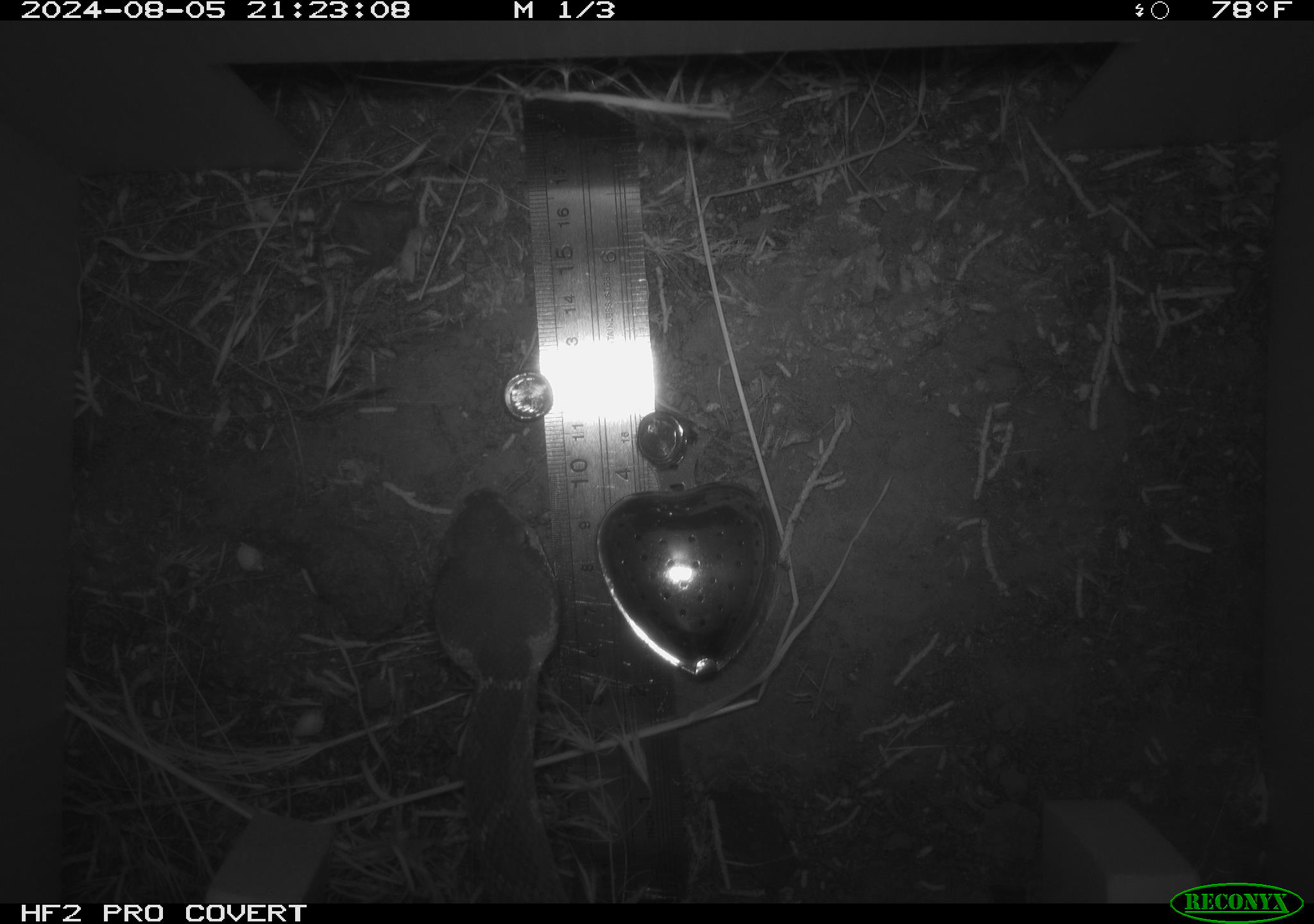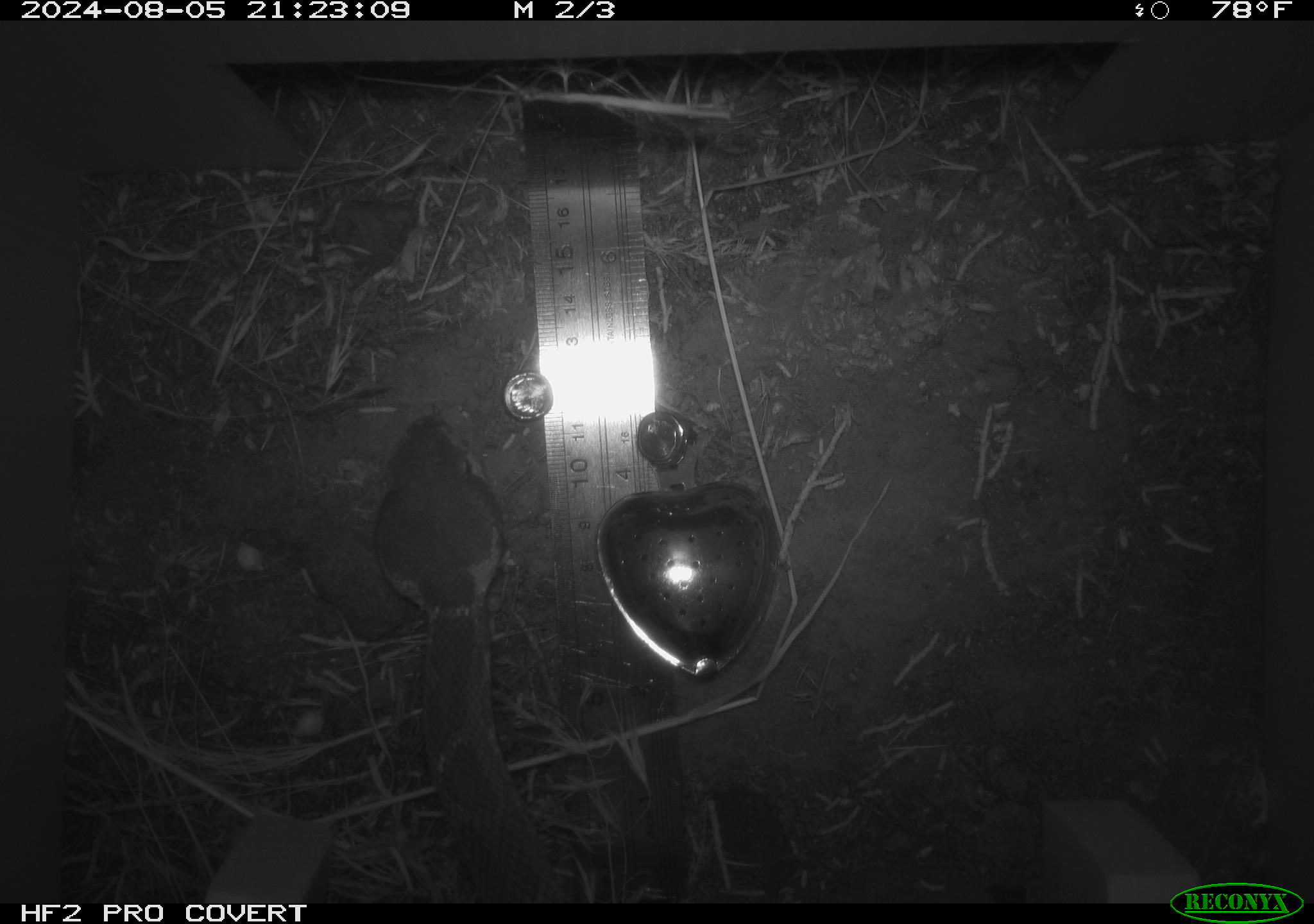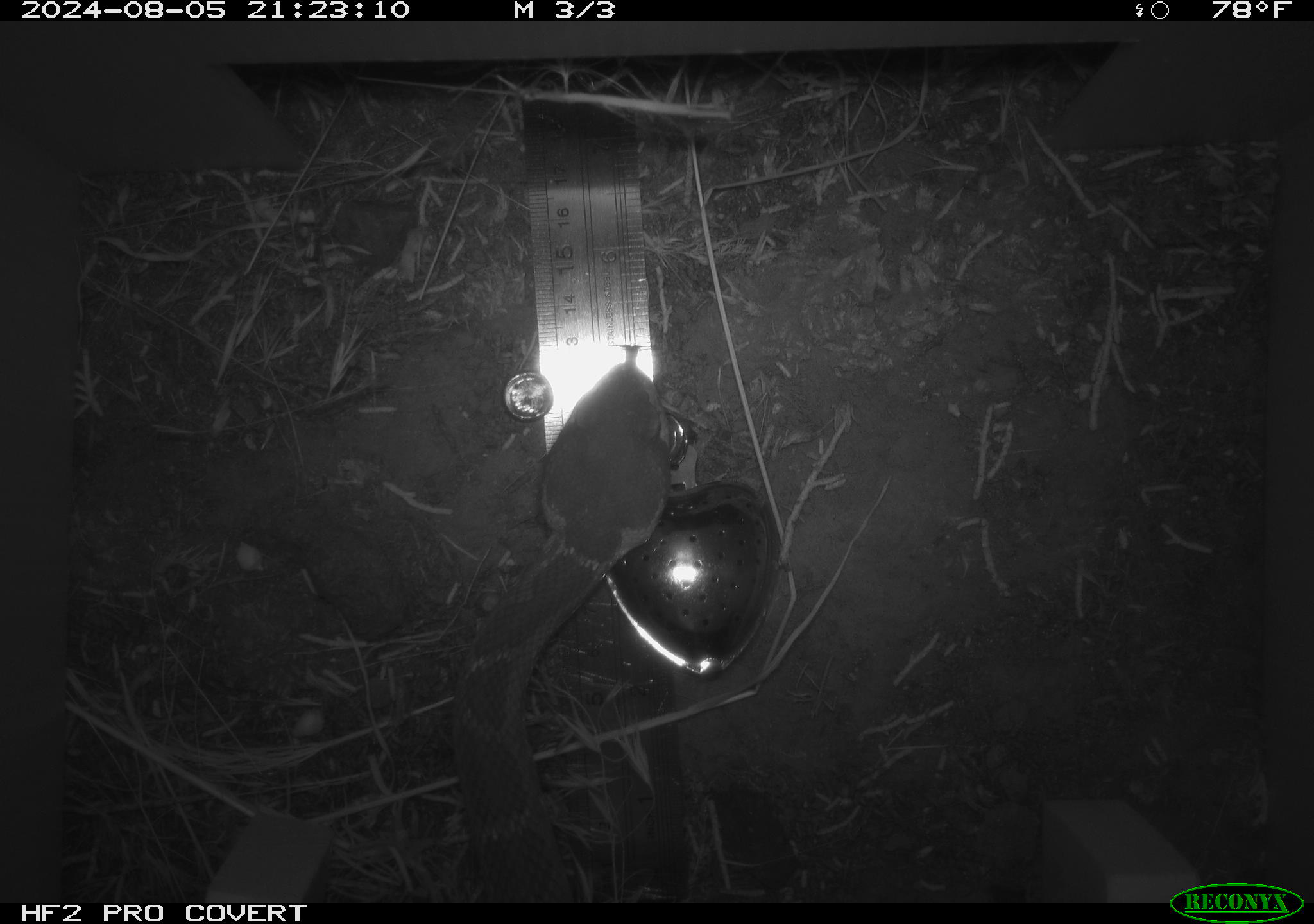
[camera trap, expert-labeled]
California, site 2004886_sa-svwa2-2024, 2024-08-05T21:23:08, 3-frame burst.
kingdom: Animalia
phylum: Chordata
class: Reptilia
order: Squamata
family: Viperidae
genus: Crotalus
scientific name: Crotalus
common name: rattlers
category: crotalus species